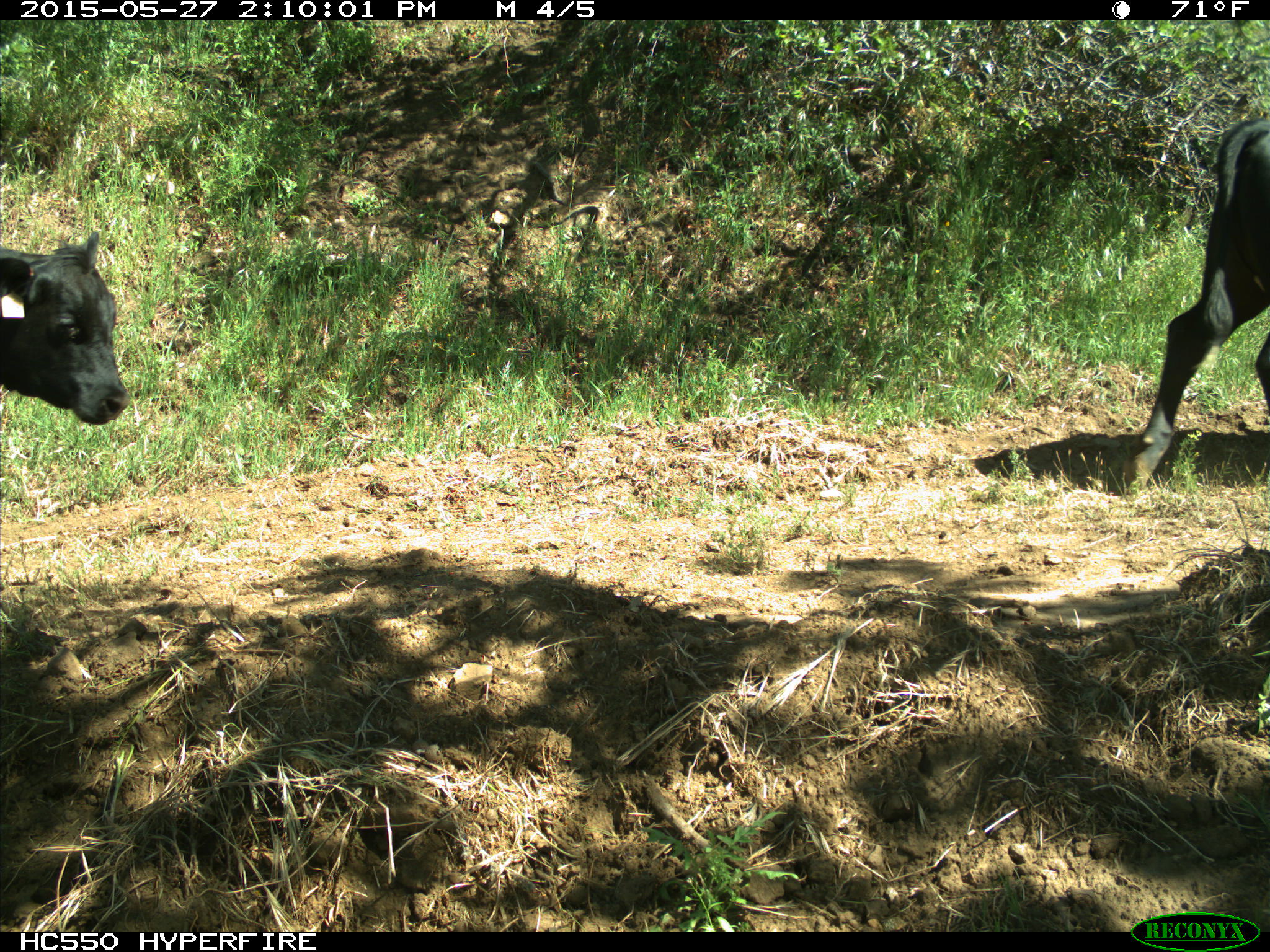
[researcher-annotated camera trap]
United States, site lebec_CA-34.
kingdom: Animalia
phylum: Chordata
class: Mammalia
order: Artiodactyla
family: Bovidae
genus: Bos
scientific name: Bos taurus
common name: domestic cow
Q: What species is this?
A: Bos taurus (domestic cow).